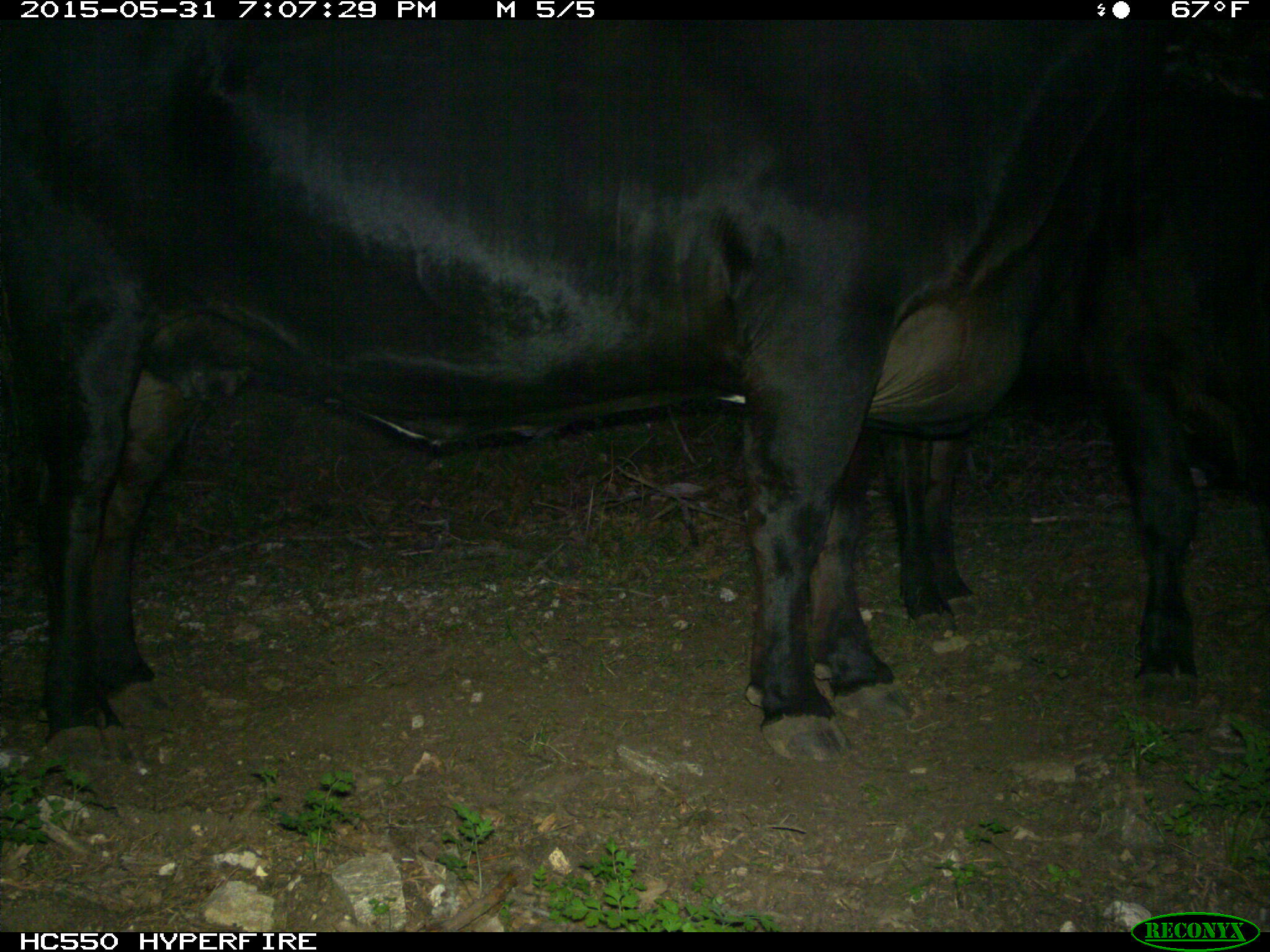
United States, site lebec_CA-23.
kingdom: Animalia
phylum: Chordata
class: Mammalia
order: Artiodactyla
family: Bovidae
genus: Bos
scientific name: Bos taurus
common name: domestic cow